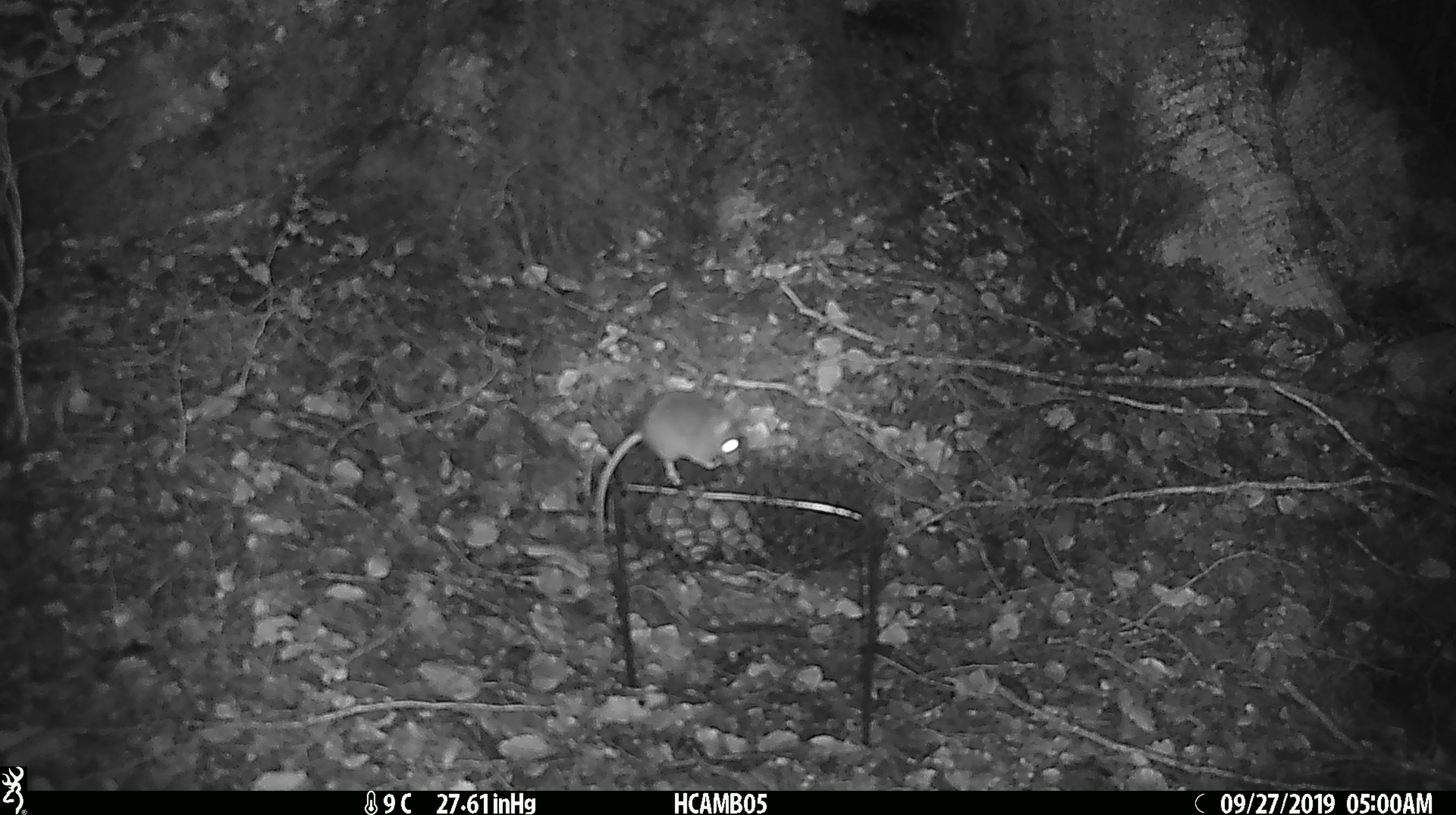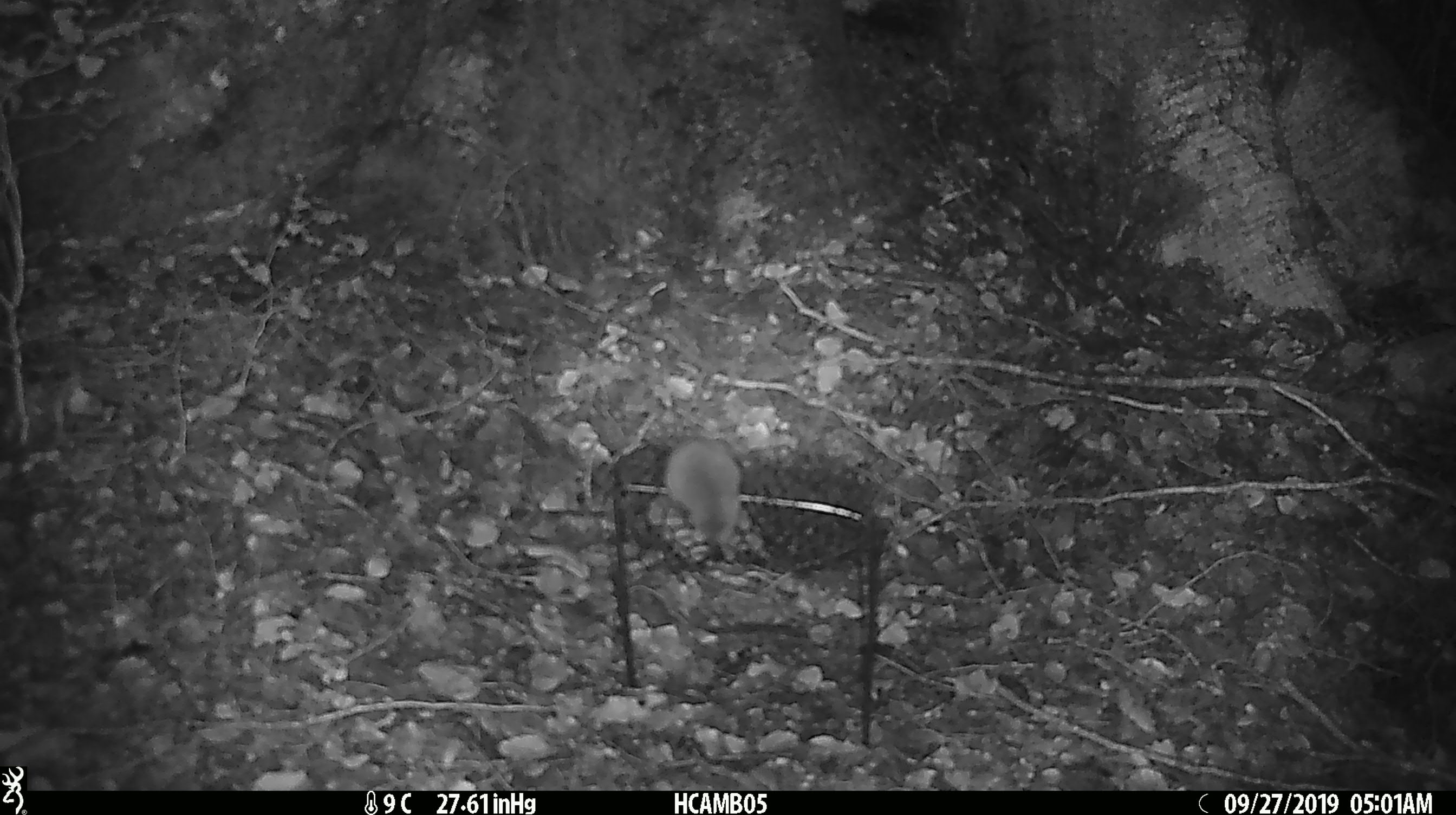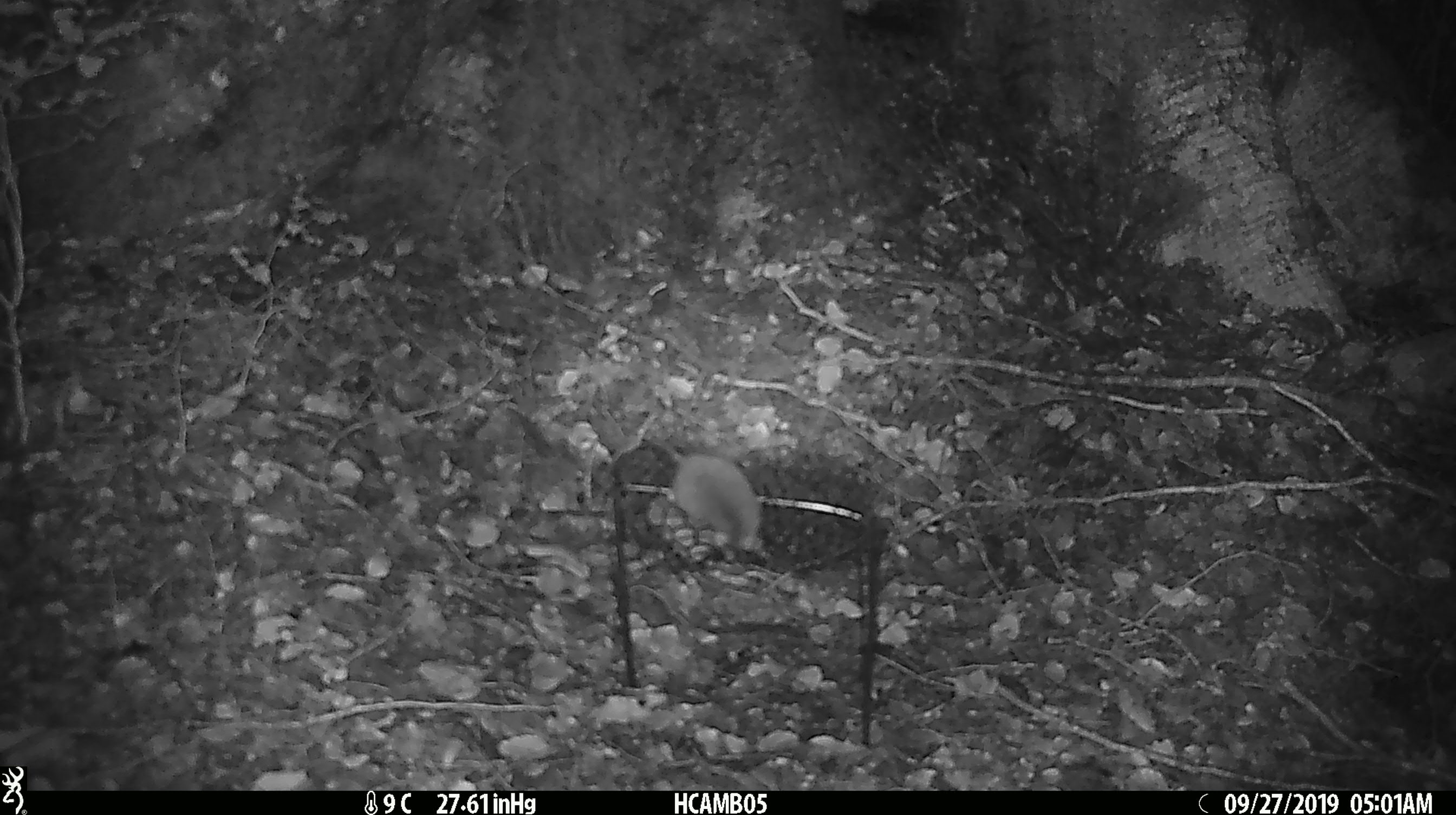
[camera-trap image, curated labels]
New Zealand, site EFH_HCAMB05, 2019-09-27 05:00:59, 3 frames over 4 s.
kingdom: Animalia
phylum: Chordata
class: Mammalia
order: Rodentia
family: Muridae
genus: Mus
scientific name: Mus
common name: mouse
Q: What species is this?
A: Mouse (Mus).